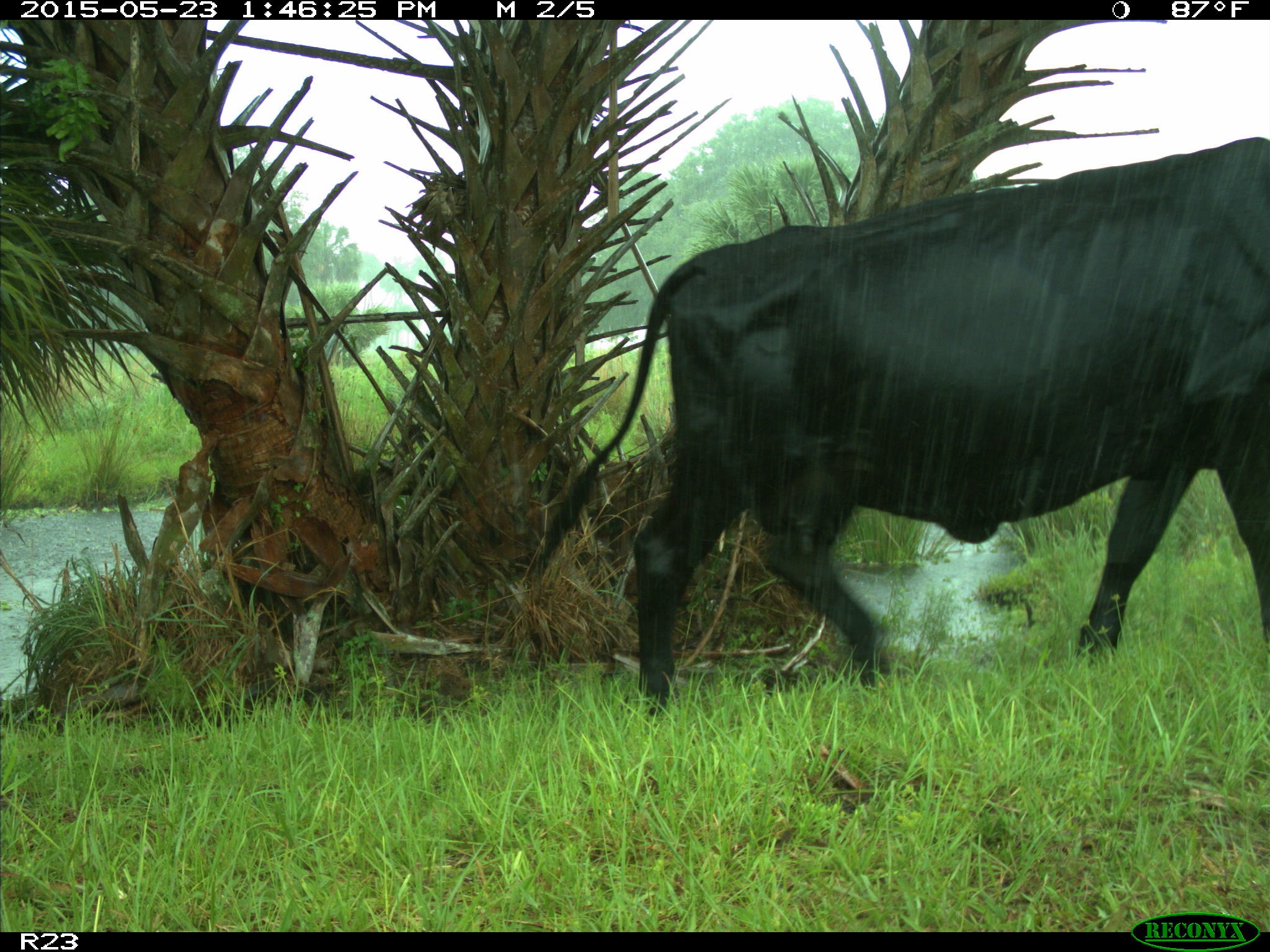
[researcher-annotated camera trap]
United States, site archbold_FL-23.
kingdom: Animalia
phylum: Chordata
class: Mammalia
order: Artiodactyla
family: Bovidae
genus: Bos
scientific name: Bos taurus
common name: domestic cow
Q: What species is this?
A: Bos taurus (domestic cow).